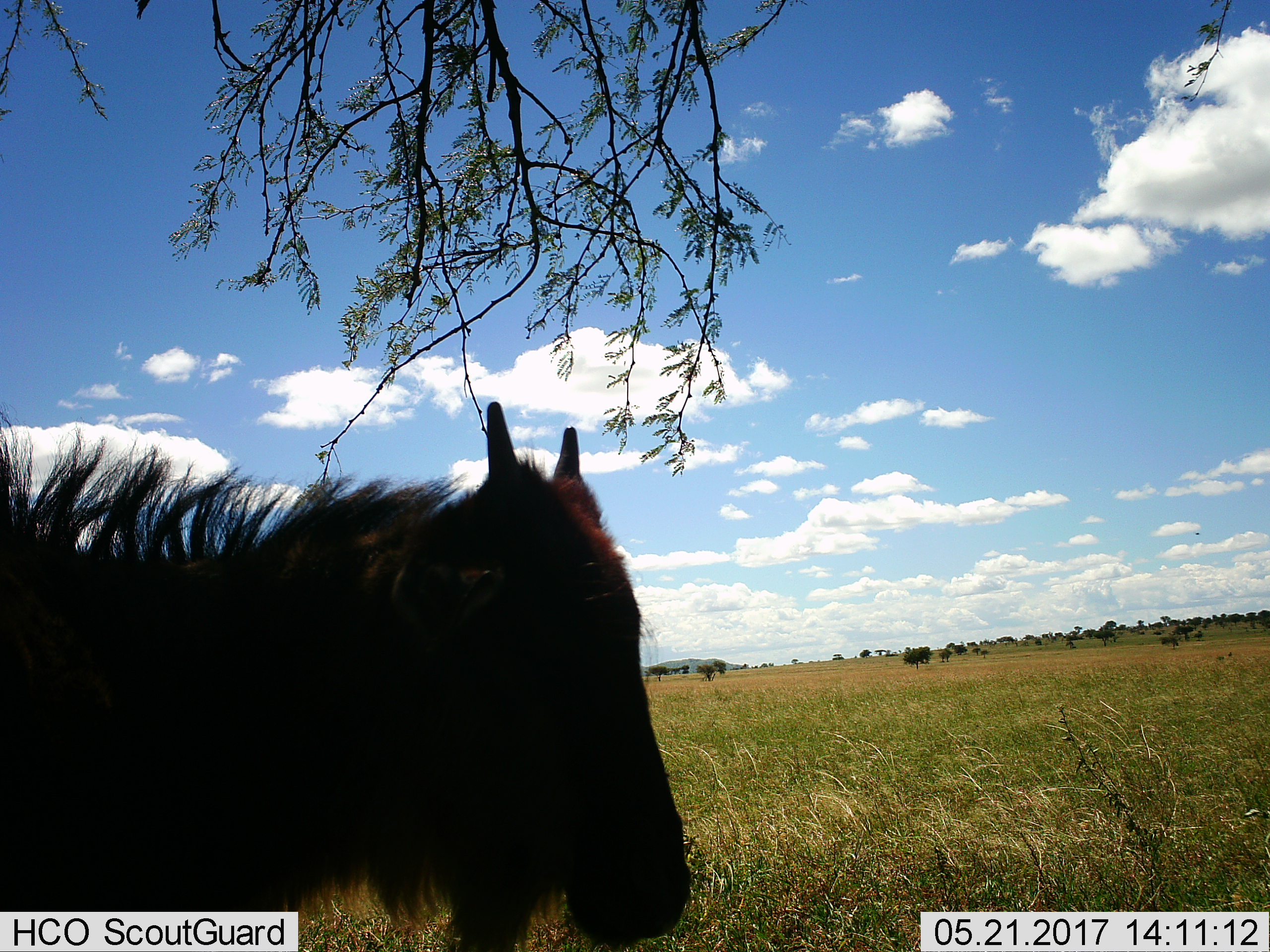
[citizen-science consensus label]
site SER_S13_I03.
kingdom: Animalia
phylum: Chordata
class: Mammalia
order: Artiodactyla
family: Bovidae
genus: Connochaetes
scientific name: Connochaetes taurinus taurinus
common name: blue wildebeest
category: wildebeestblue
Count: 1.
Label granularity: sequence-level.